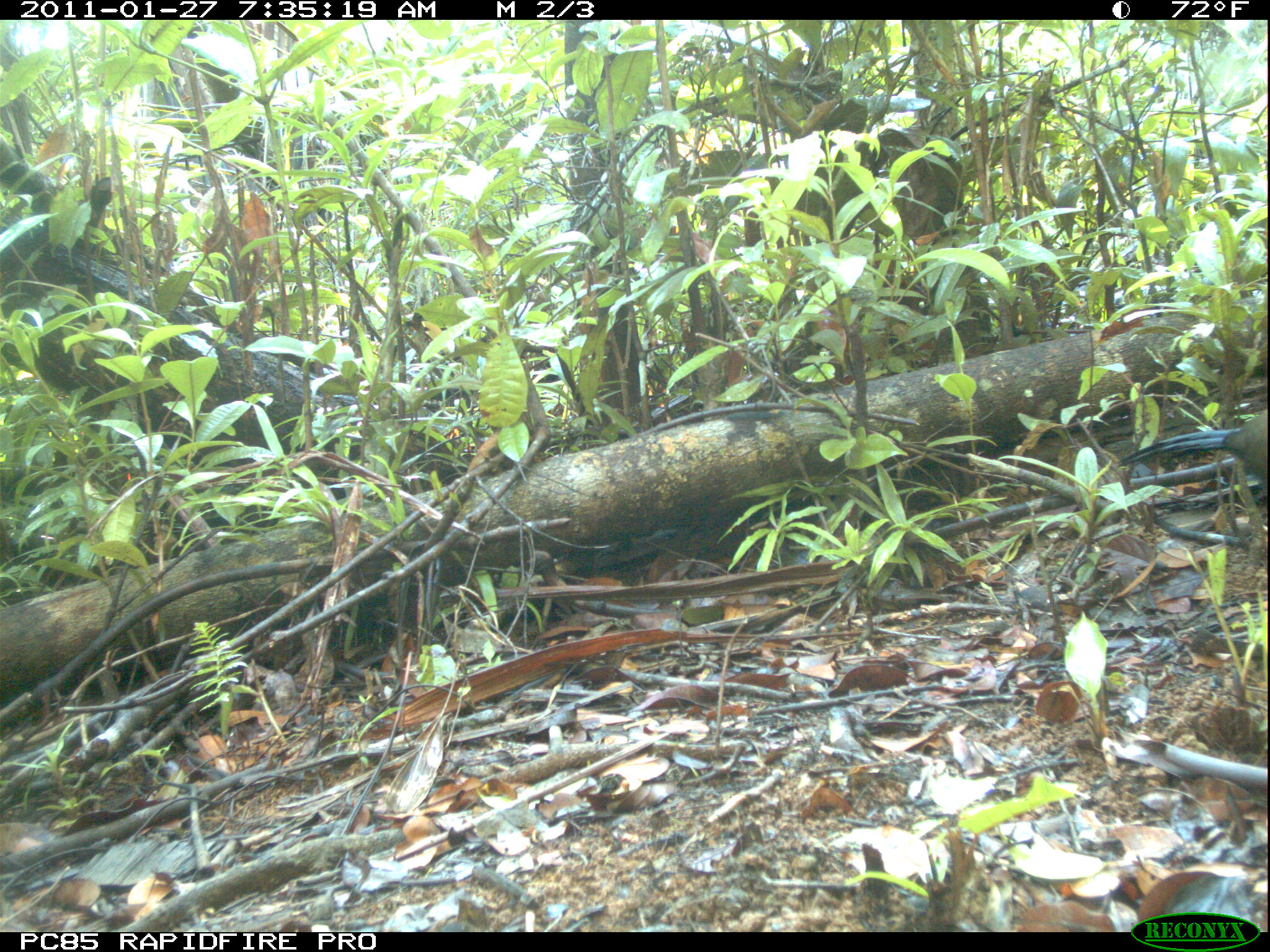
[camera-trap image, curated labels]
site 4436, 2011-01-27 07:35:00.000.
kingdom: Animalia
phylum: Chordata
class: Aves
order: Cuculiformes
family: Cuculidae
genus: Coua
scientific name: Coua serriana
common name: red-breasted coua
Coua serriana (red-breasted coua), count 1.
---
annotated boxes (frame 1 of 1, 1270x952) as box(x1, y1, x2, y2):
coua serriana: box(1115, 409, 1270, 505)